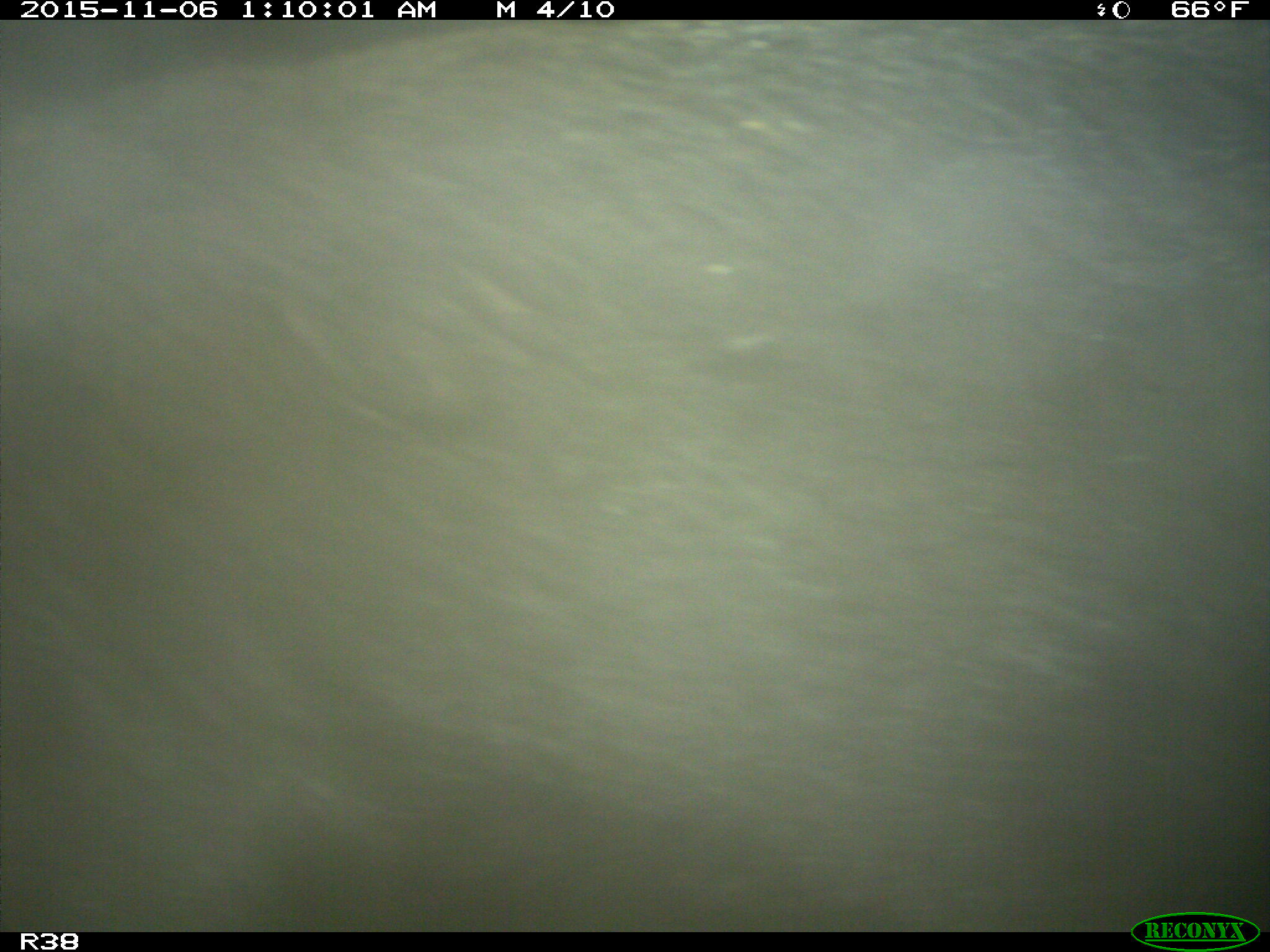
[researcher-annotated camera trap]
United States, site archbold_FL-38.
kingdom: Animalia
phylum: Chordata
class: Mammalia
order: Artiodactyla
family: Suidae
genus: Sus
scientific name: Sus scrofa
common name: wild boar